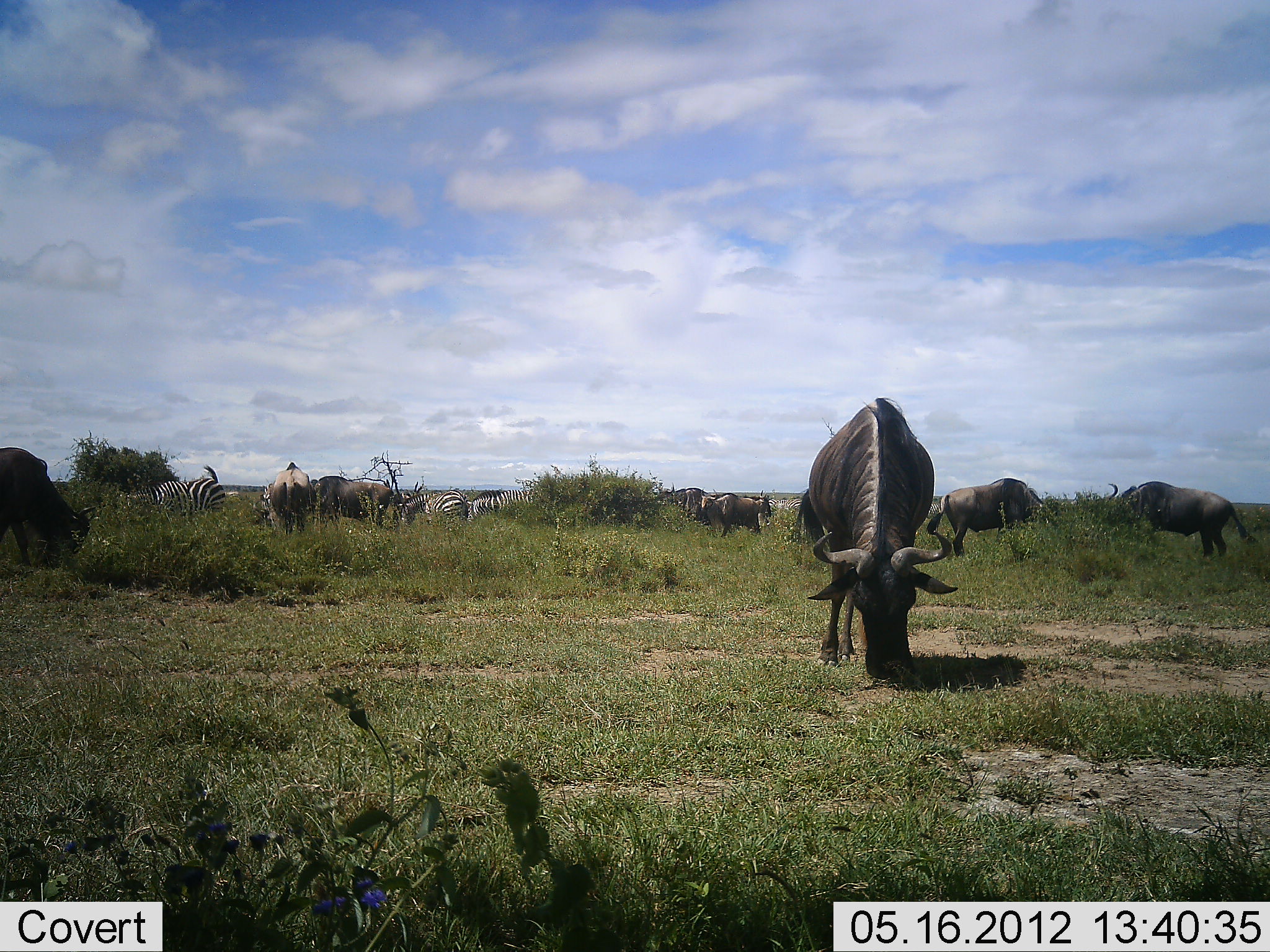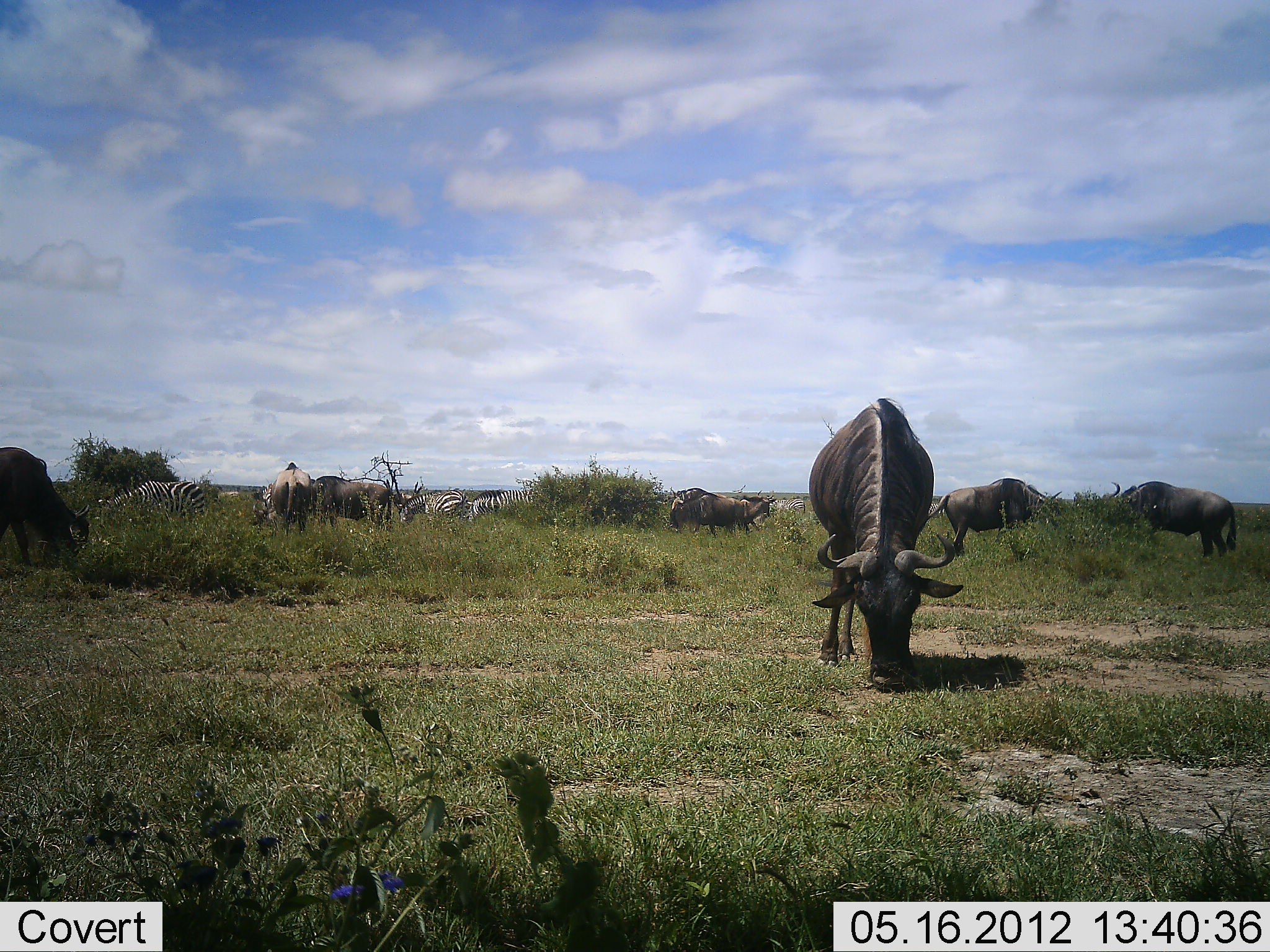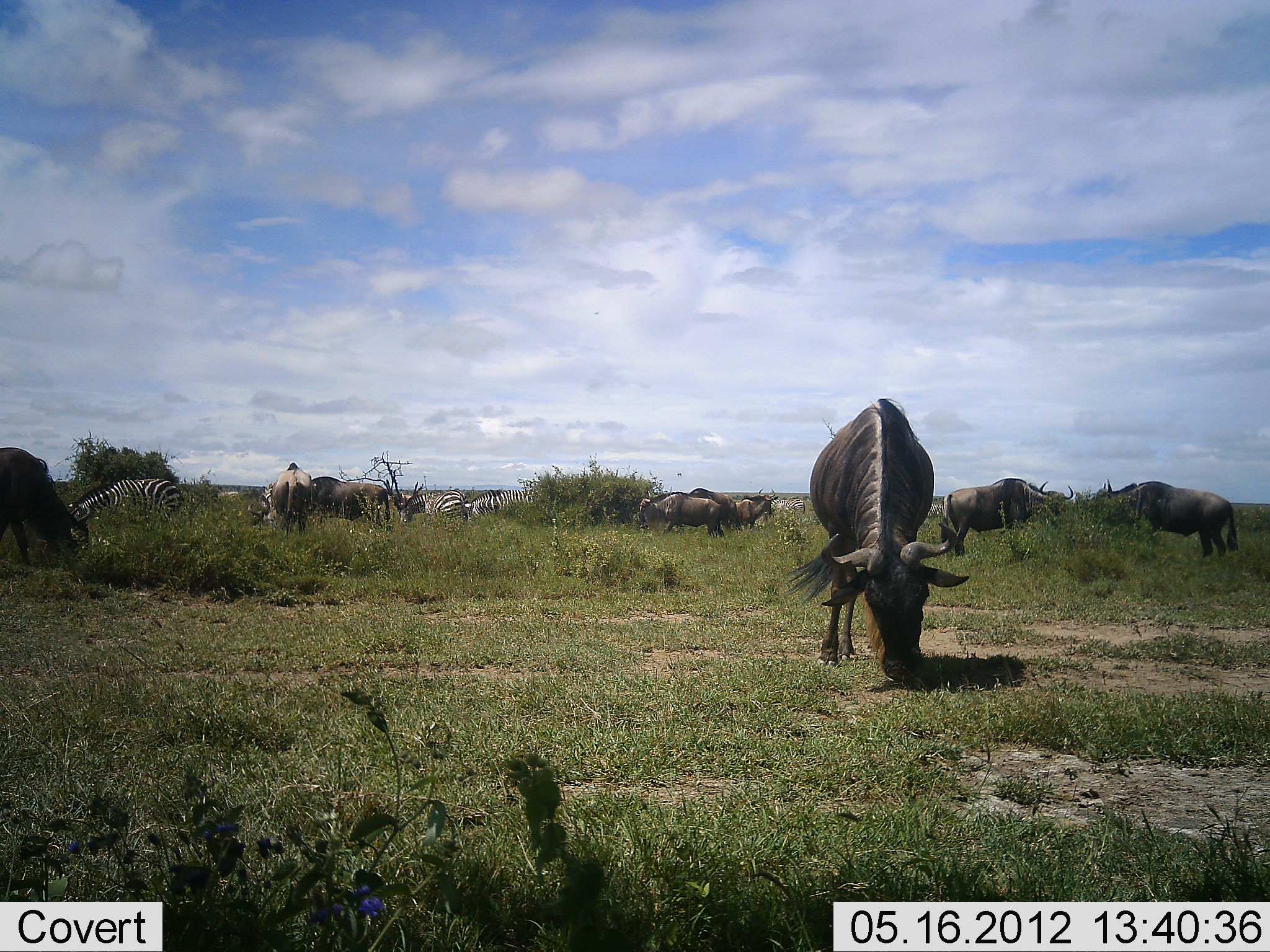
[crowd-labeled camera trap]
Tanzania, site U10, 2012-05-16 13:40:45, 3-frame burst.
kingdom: Animalia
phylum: Chordata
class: Mammalia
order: Artiodactyla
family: Bovidae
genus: Connochaetes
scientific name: Connochaetes taurinus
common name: blue wildebeest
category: wildebeest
Wildebeest (blue wildebeest) (Connochaetes taurinus), count 8. Behavior (volunteer vote fractions): standing 30%, resting 0%, moving 30%, interacting 0%. Young present (vote fraction): 0%. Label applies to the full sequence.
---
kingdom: Animalia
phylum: Chordata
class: Mammalia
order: Perissodactyla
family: Equidae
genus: Equus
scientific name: Equus quagga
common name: plains zebra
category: zebra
Zebra (plains zebra) (Equus quagga), count 4. Behavior (volunteer vote fractions): standing 30%, resting 0%, moving 10%, interacting 0%. Young present (vote fraction): 0%. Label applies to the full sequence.